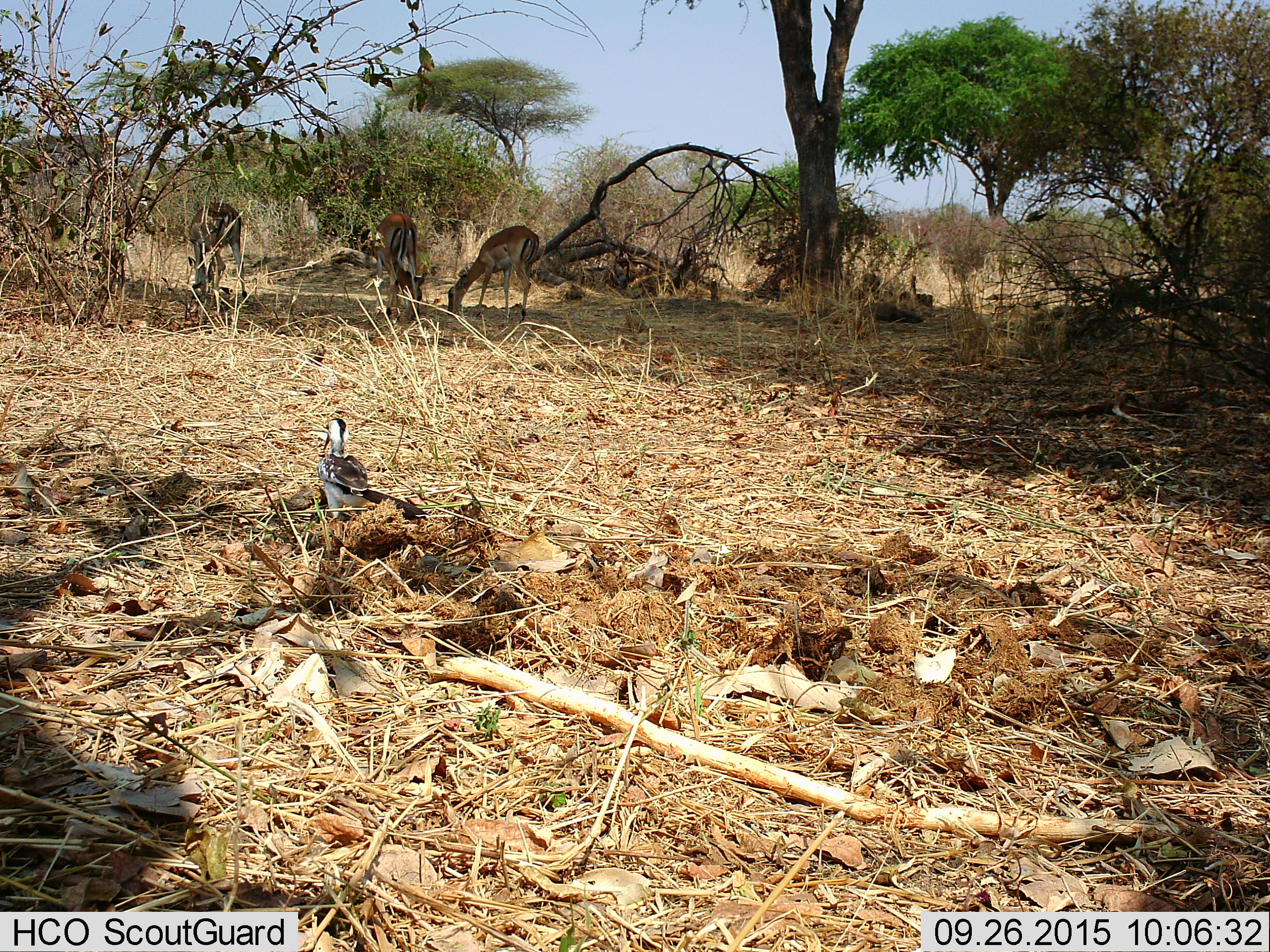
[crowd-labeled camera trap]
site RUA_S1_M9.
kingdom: Animalia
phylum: Chordata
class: Aves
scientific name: Aves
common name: bird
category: birdother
Birdother (bird) (Aves), count 1. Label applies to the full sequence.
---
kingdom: Animalia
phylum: Chordata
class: Mammalia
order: Artiodactyla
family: Bovidae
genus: Aepyceros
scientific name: Aepyceros melampus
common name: impala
Impala (Aepyceros melampus), count 3. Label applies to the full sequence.